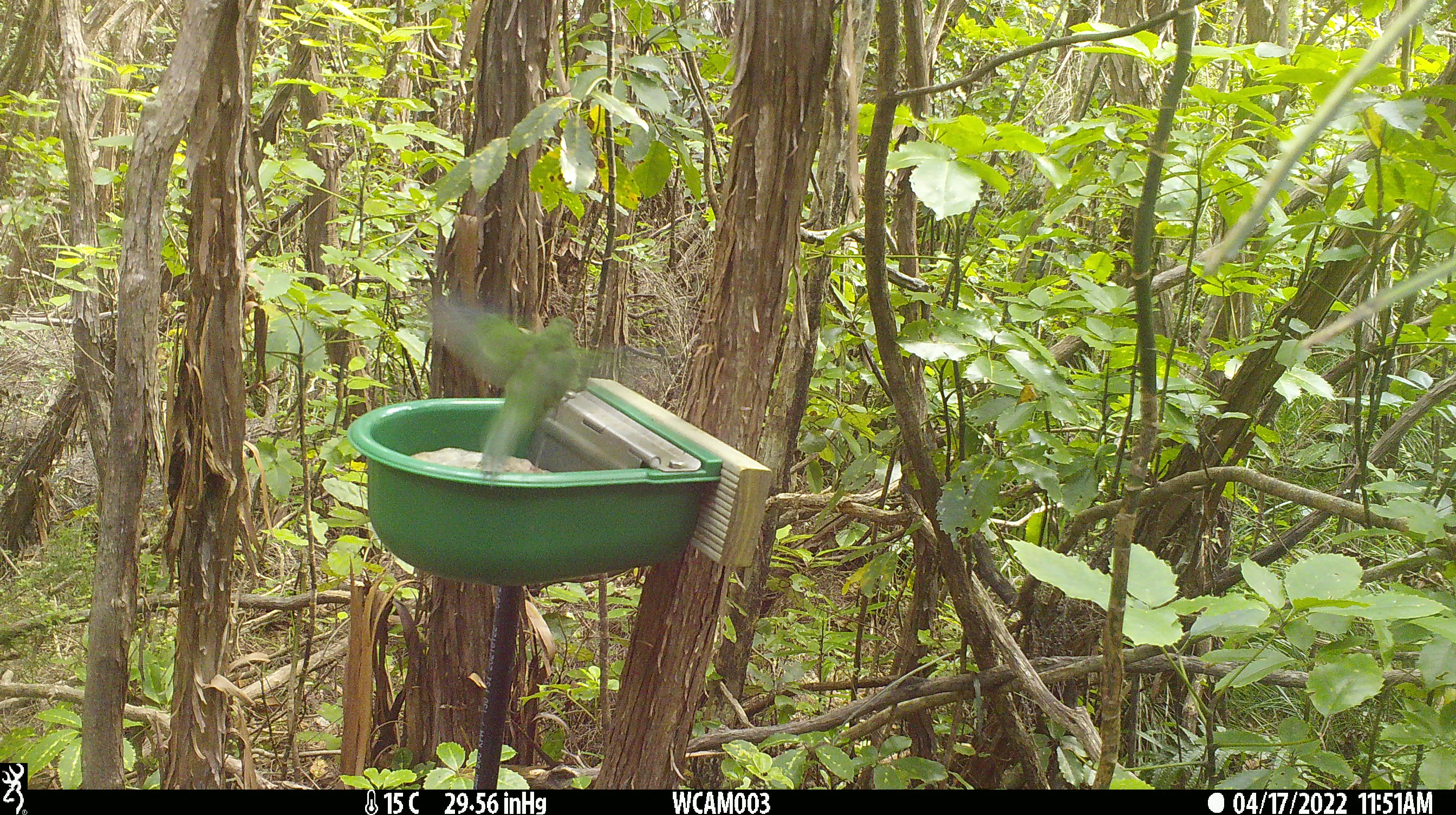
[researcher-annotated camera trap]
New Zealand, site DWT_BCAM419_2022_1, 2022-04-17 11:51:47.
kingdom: Animalia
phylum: Chordata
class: Aves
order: Psittaciformes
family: Psittaculidae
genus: Cyanoramphus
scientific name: Cyanoramphus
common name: parakeet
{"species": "parakeet (Cyanoramphus)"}